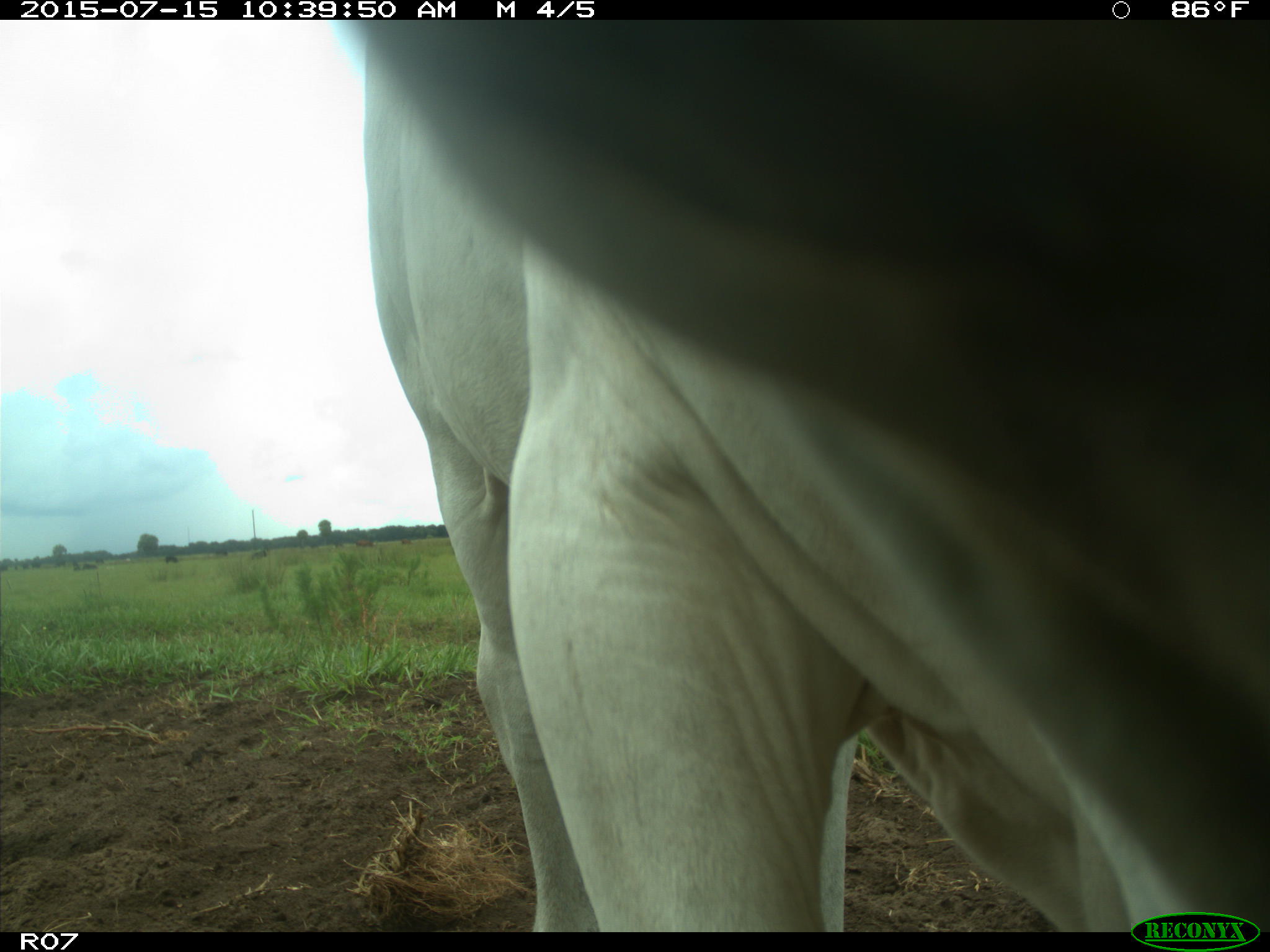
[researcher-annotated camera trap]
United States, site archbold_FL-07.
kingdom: Animalia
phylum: Chordata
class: Mammalia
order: Artiodactyla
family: Bovidae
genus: Bos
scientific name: Bos taurus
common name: domestic cow